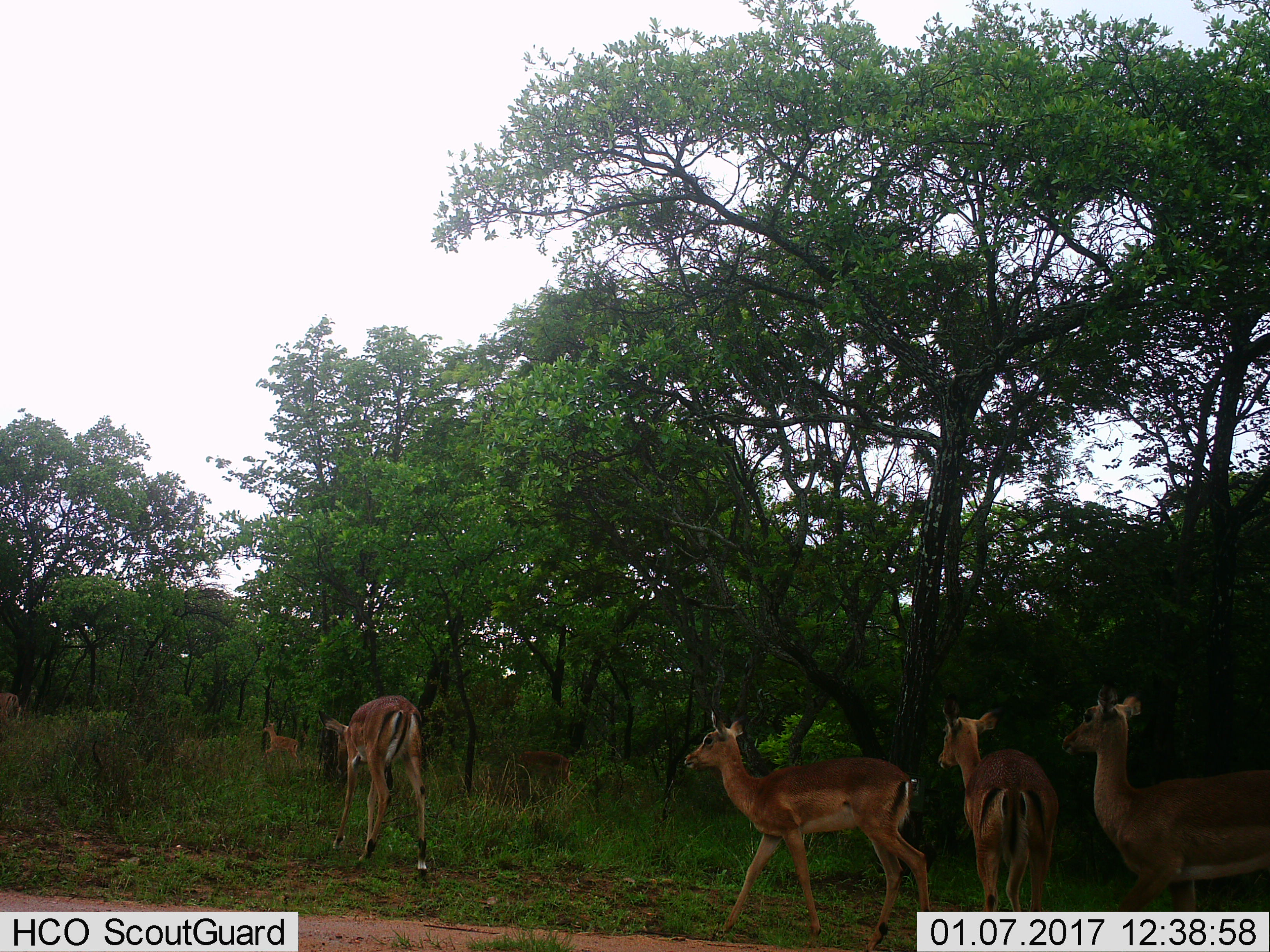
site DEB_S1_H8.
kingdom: Animalia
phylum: Chordata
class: Mammalia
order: Artiodactyla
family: Bovidae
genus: Aepyceros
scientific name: Aepyceros melampus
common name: impala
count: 6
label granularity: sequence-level